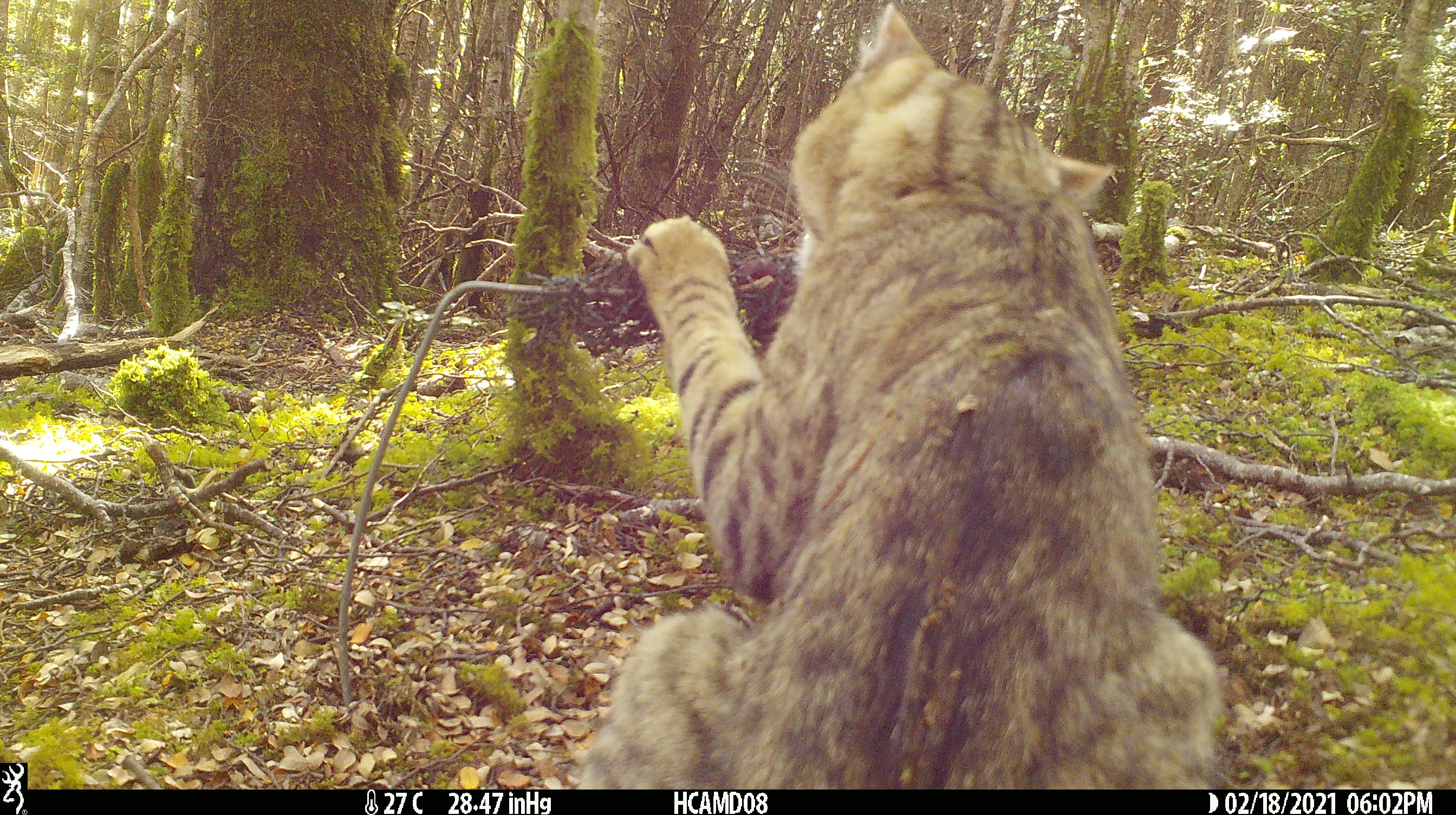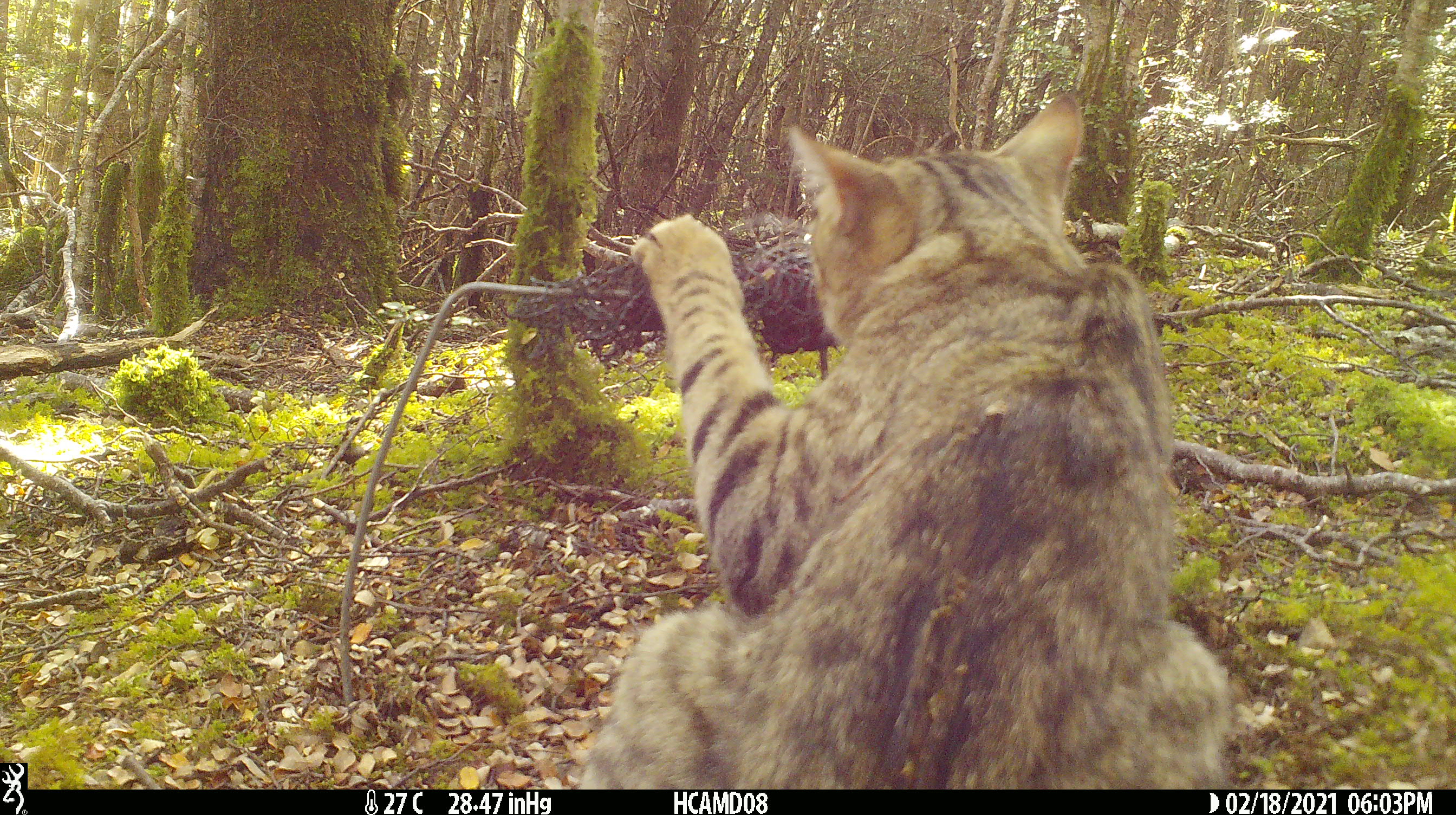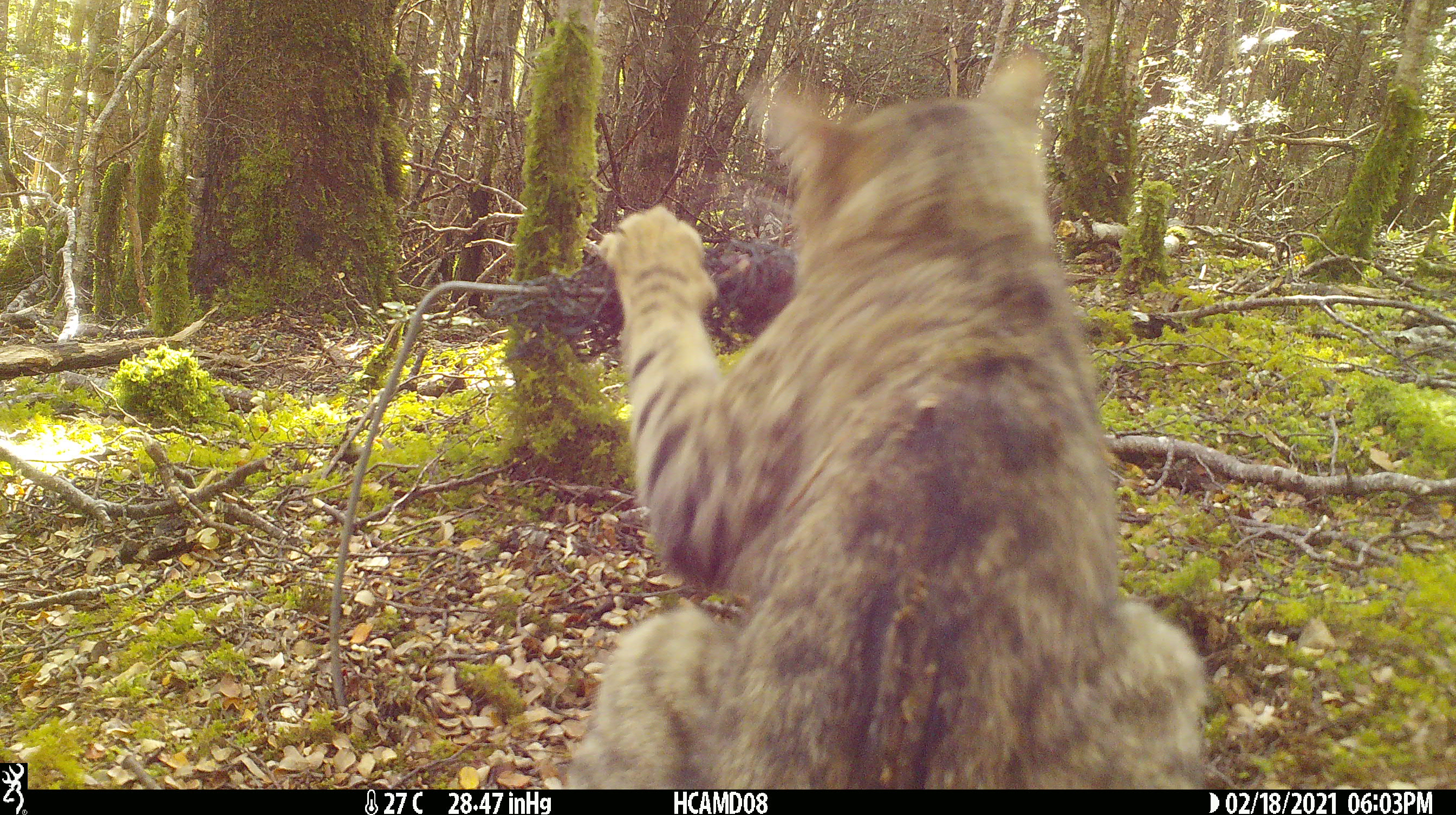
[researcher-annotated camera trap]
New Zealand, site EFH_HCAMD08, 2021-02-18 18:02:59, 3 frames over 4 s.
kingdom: Animalia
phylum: Chordata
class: Mammalia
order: Carnivora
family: Felidae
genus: Felis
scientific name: Felis catus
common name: domestic cat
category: cat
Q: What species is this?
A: Cat (domestic cat) (Felis catus).